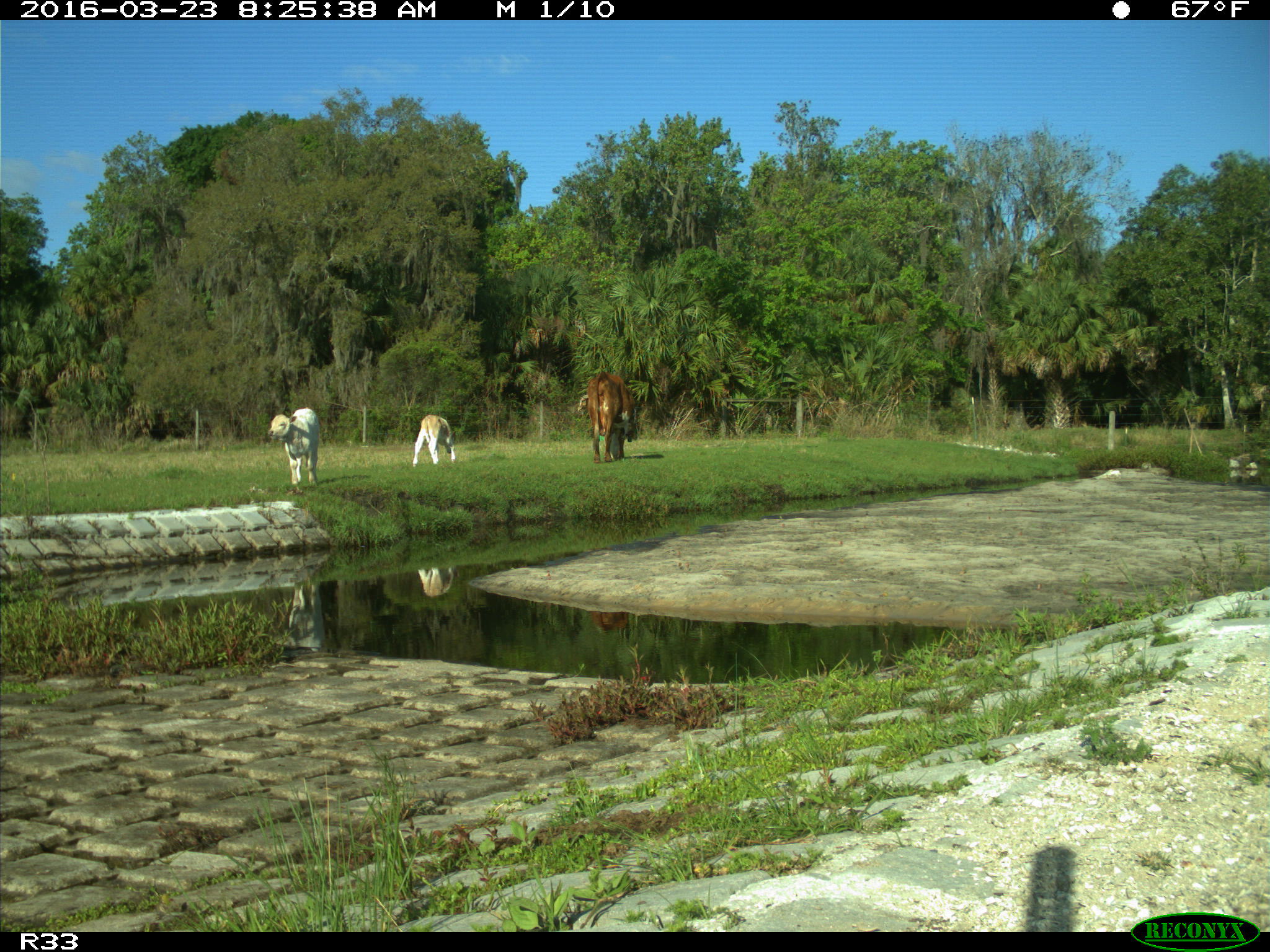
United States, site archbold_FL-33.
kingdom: Animalia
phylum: Chordata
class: Mammalia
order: Artiodactyla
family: Bovidae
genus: Bos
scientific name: Bos taurus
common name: domestic cow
Bos taurus (domestic cow).